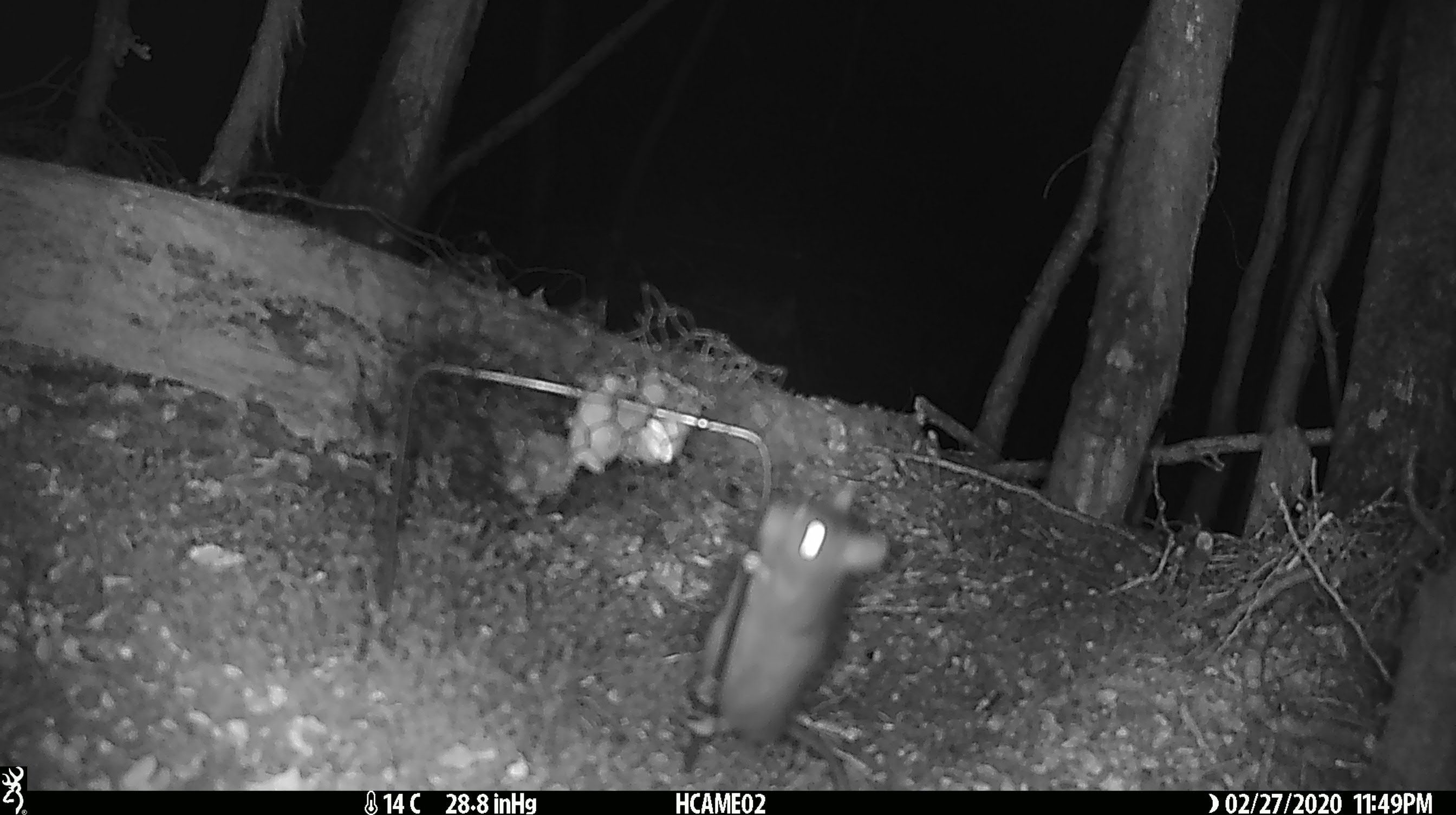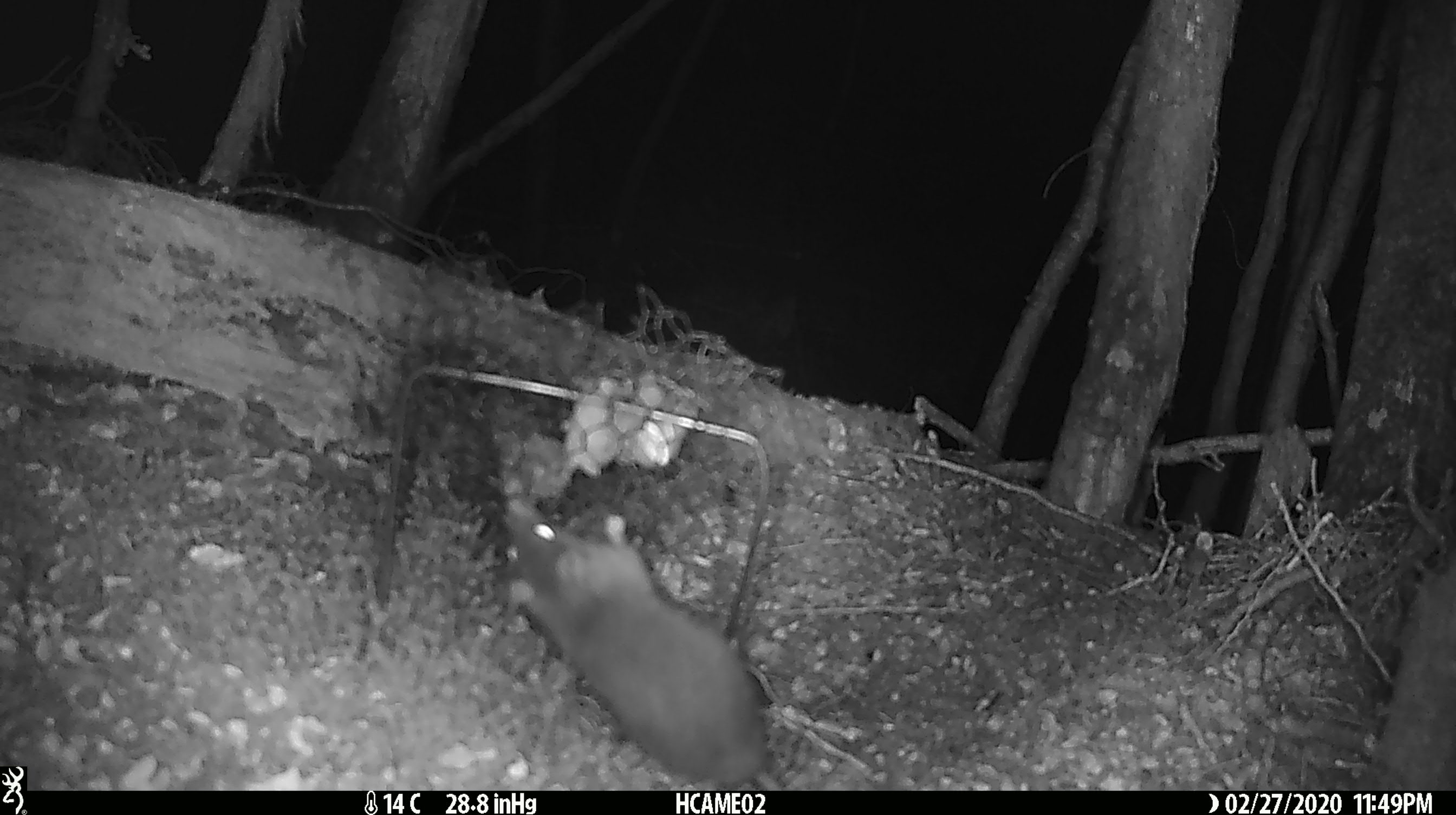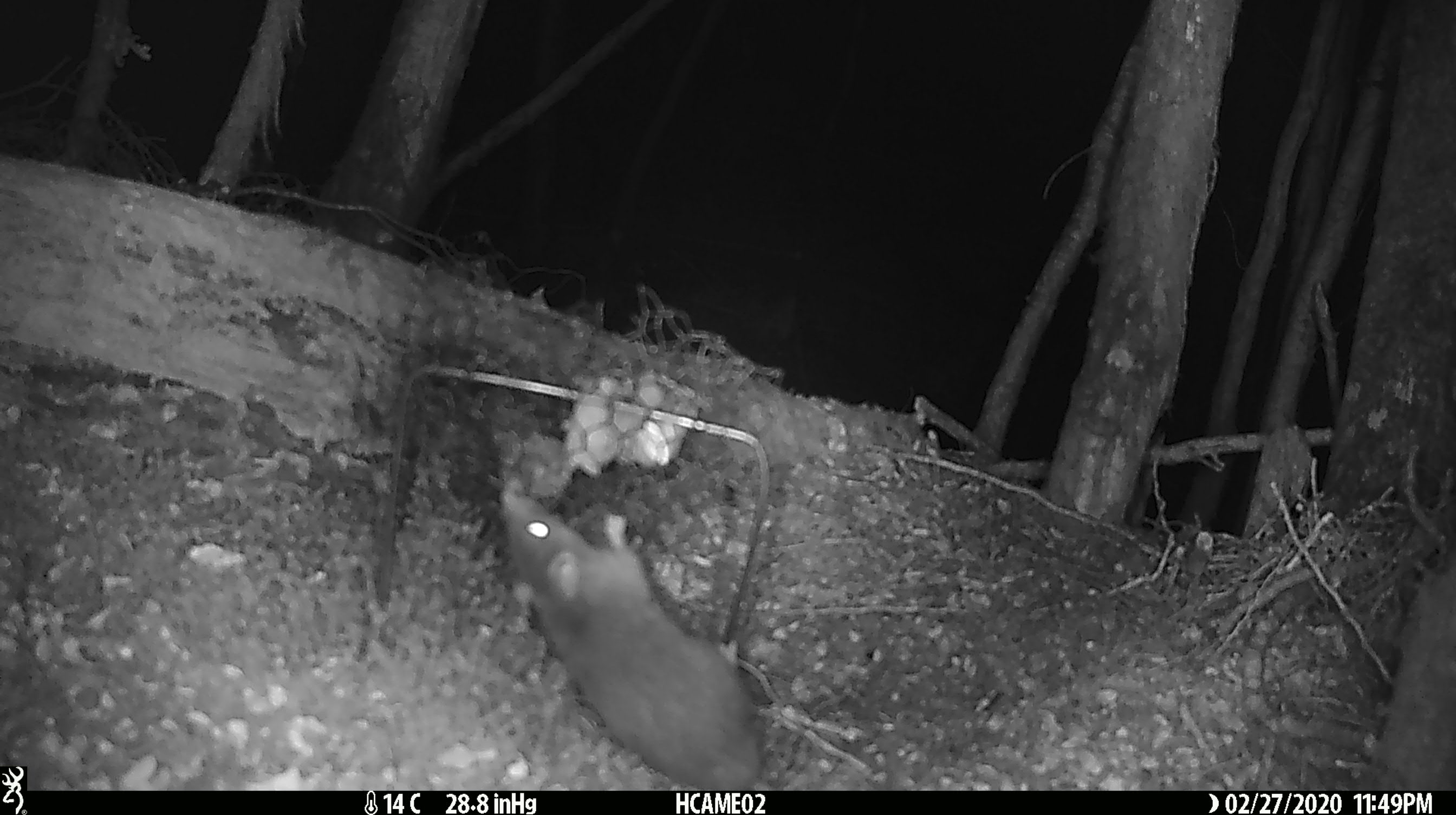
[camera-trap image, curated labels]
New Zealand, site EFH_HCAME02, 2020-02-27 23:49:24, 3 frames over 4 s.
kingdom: Animalia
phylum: Chordata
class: Mammalia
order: Rodentia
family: Muridae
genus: Rattus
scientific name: Rattus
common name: rat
Rat (Rattus).